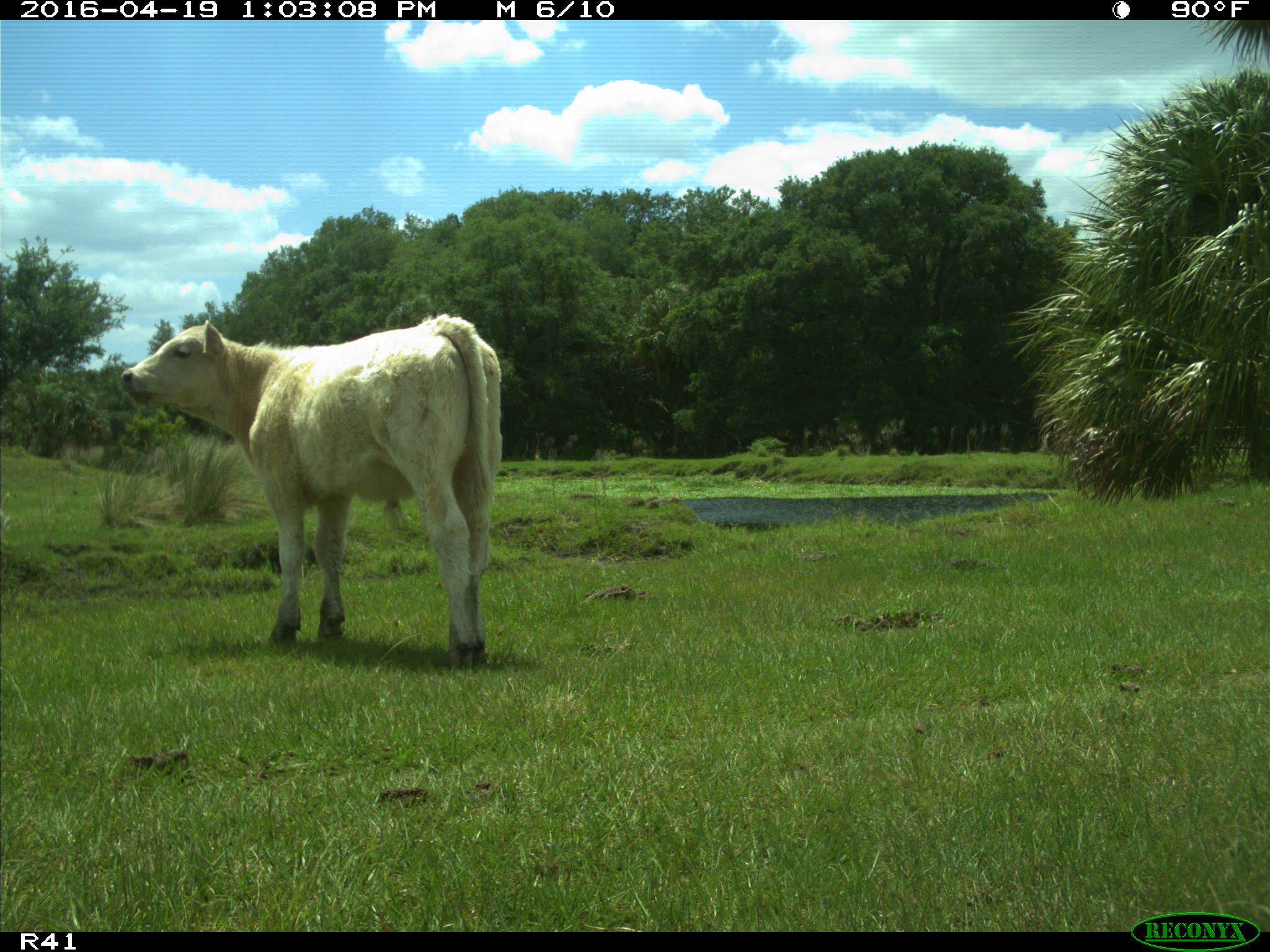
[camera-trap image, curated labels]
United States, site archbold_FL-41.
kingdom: Animalia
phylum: Chordata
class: Mammalia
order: Artiodactyla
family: Bovidae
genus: Bos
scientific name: Bos taurus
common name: domestic cow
Bos taurus (domestic cow).